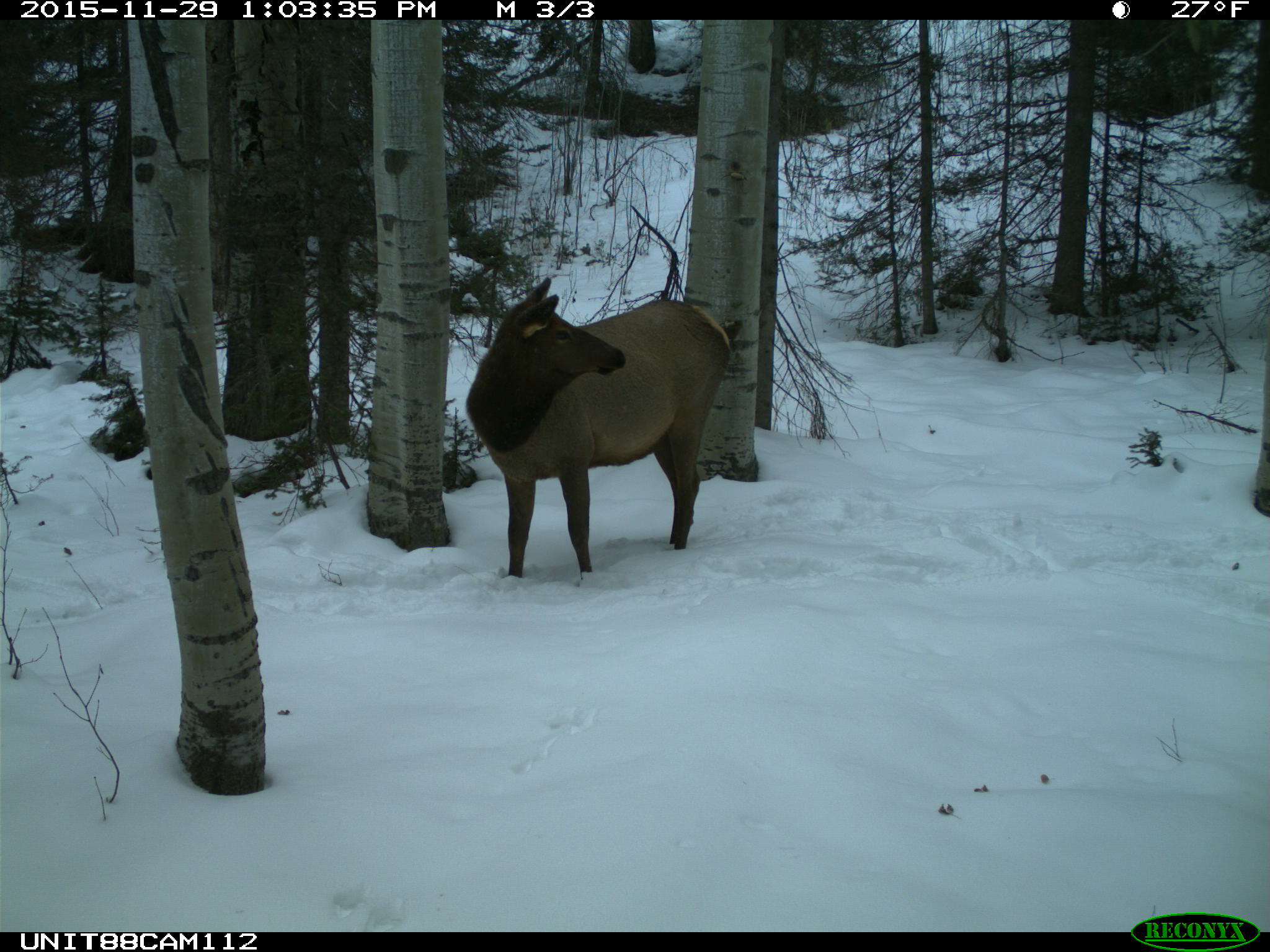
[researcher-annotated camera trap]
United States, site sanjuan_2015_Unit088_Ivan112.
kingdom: Animalia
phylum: Chordata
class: Mammalia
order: Artiodactyla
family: Cervidae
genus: Cervus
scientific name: Cervus elaphus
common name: red deer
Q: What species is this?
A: Cervus elaphus (red deer).